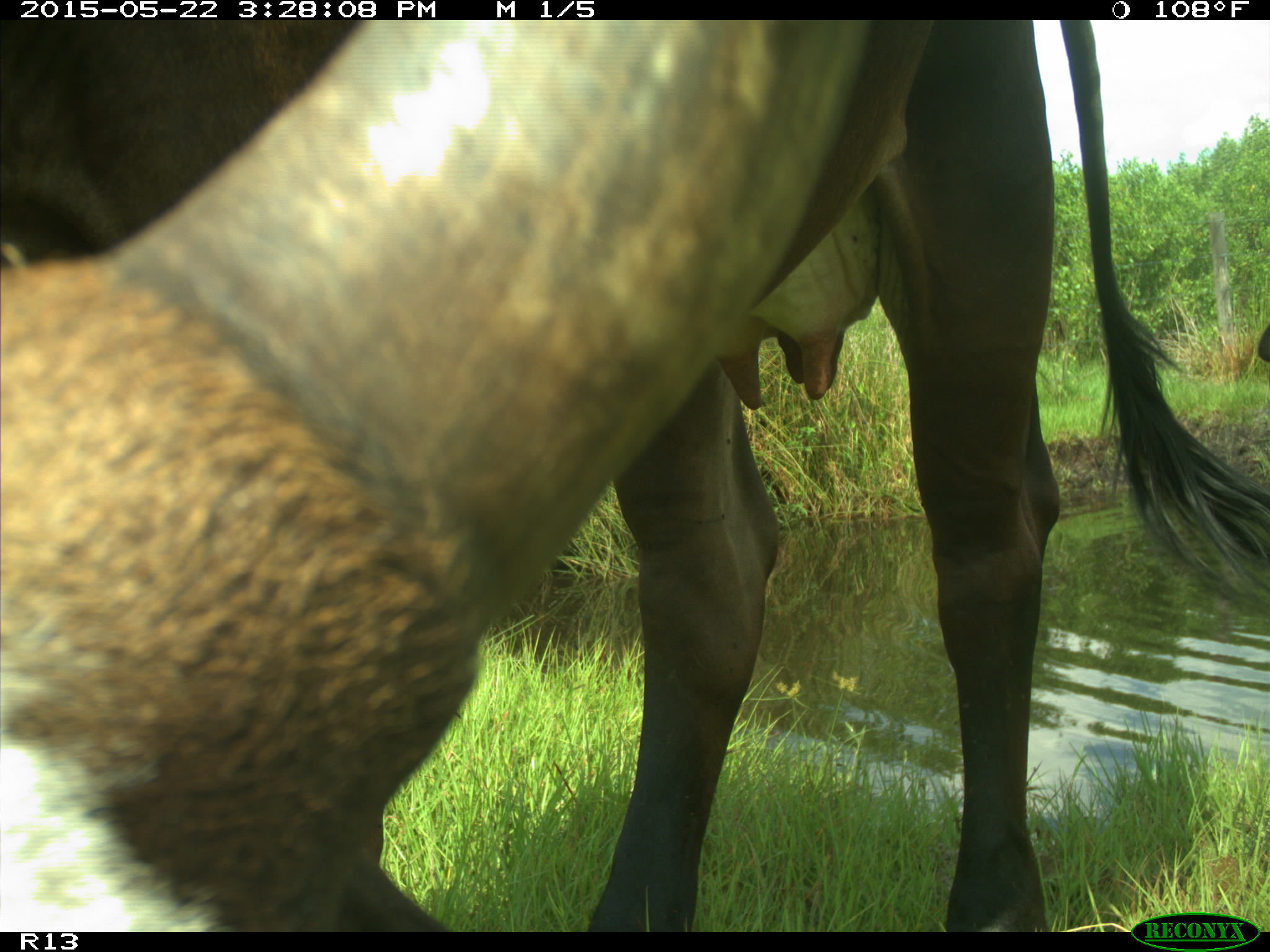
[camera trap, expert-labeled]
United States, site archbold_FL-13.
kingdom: Animalia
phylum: Chordata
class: Mammalia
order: Artiodactyla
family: Bovidae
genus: Bos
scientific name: Bos taurus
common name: domestic cow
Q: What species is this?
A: Bos taurus (domestic cow).